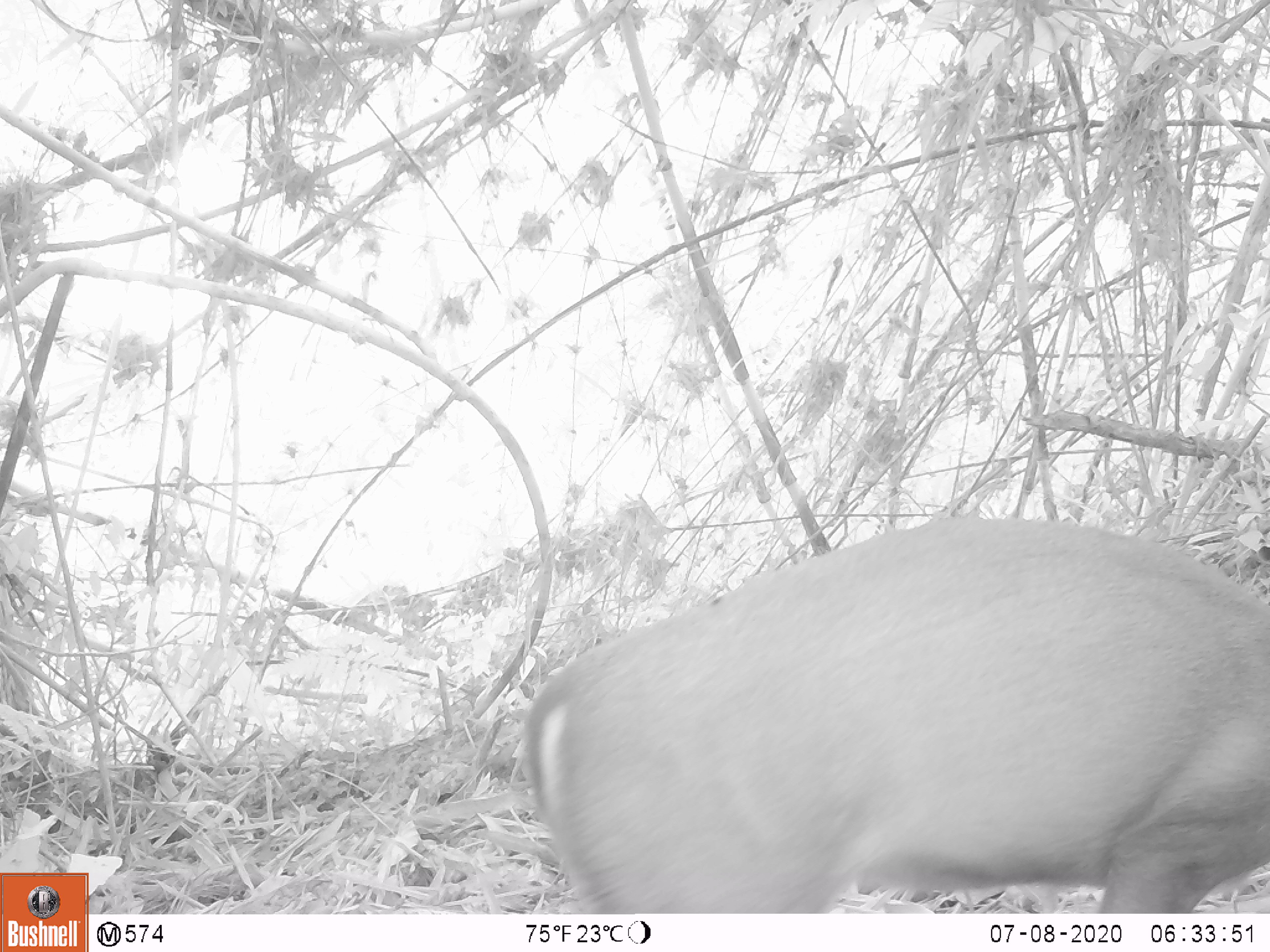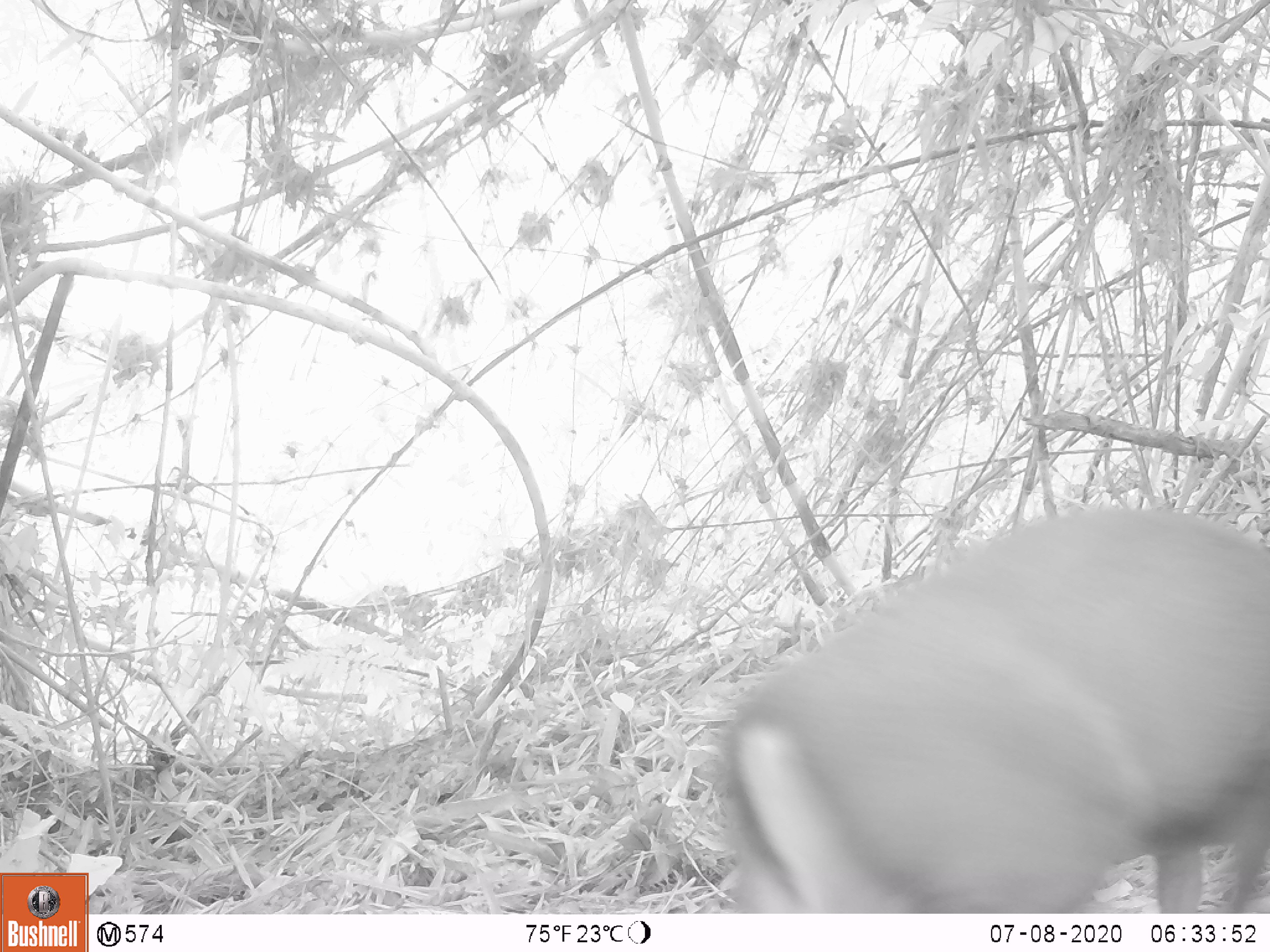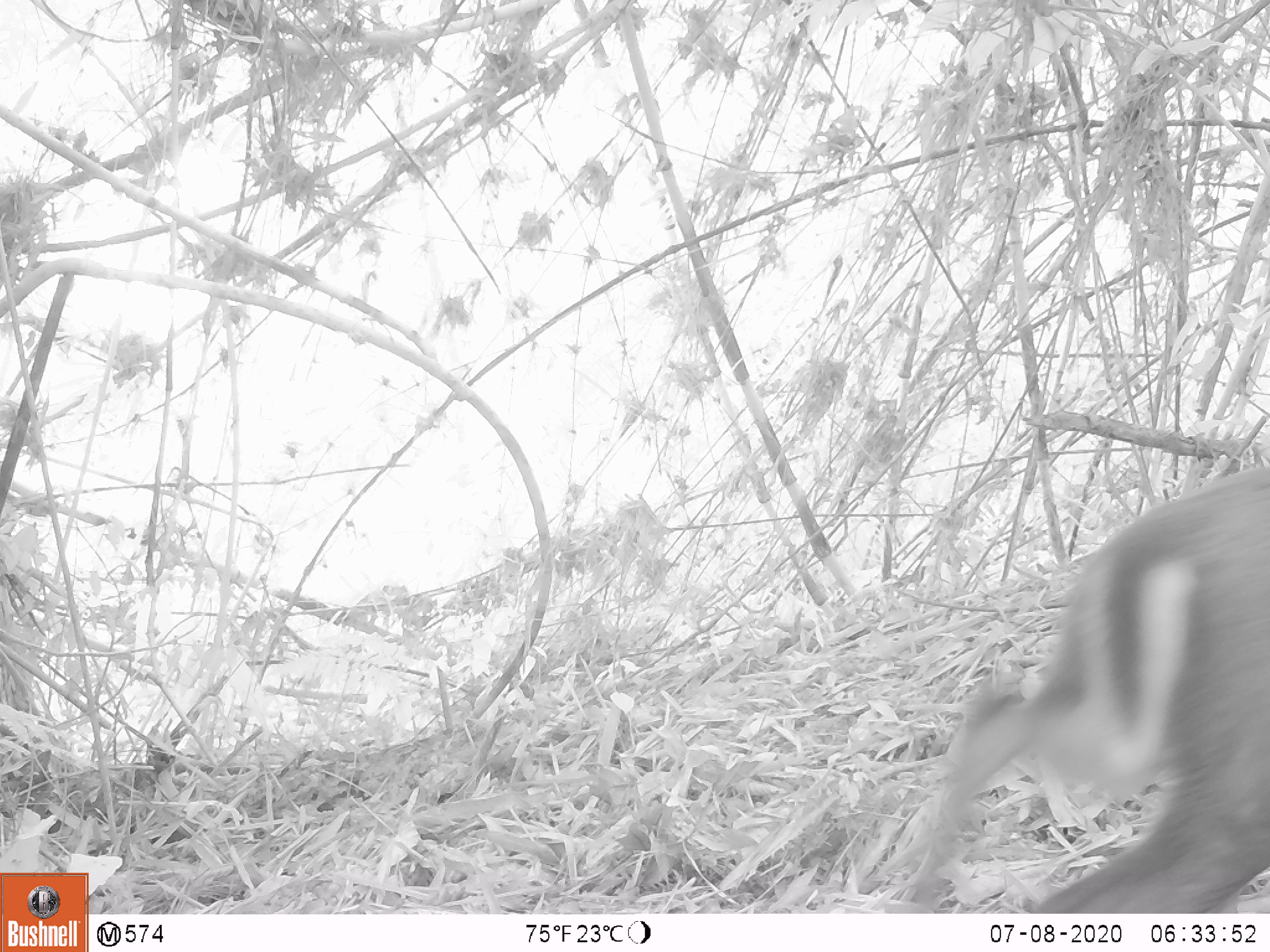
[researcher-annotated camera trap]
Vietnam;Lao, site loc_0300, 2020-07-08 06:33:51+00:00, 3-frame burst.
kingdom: Animalia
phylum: Chordata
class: Mammalia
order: Artiodactyla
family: Cervidae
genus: Muntiacus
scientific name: Muntiacus rooseveltorum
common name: roosevelt's muntjac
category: roosevelts muntjac group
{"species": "roosevelts muntjac group (roosevelt's muntjac) (Muntiacus rooseveltorum)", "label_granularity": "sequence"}